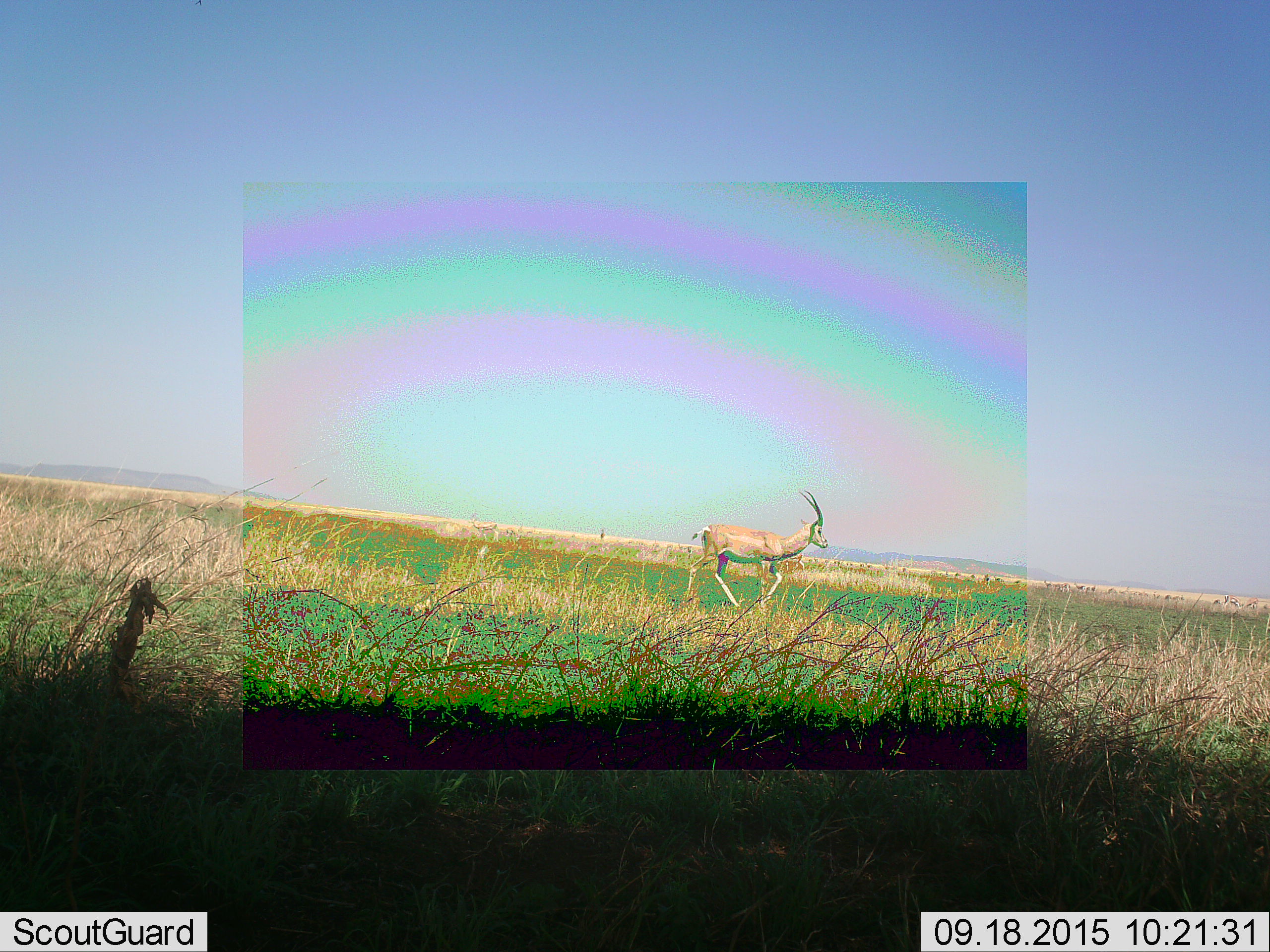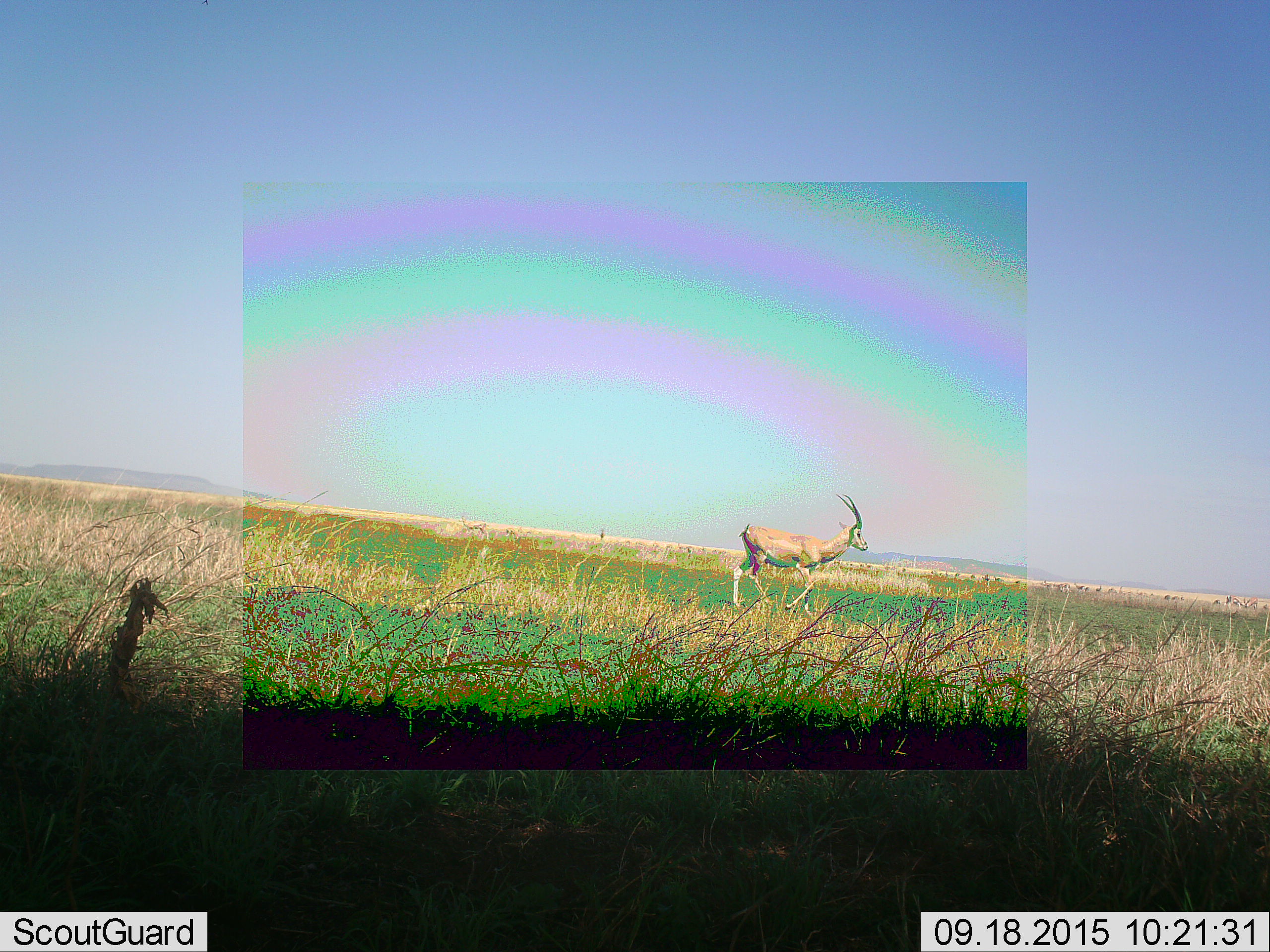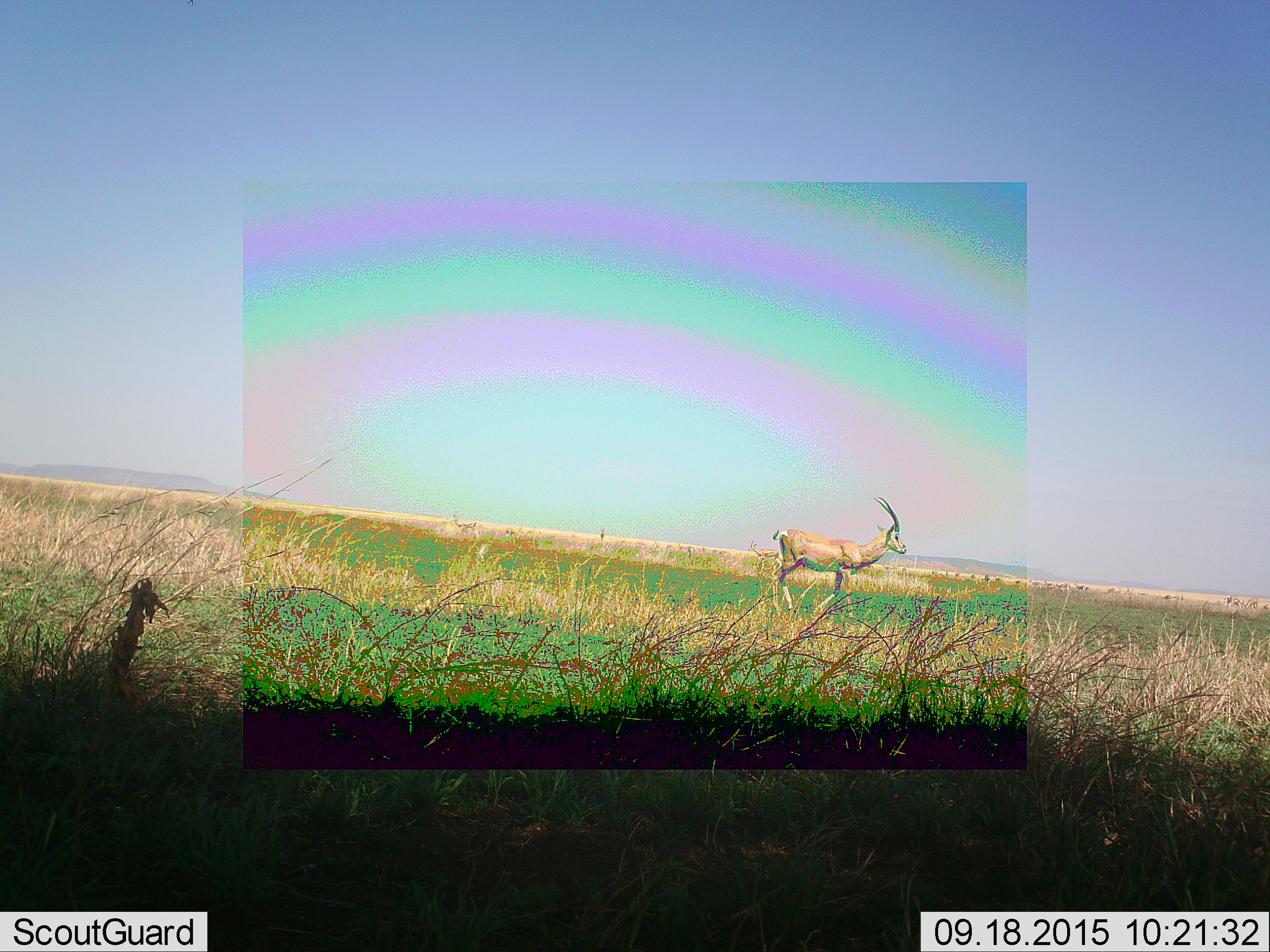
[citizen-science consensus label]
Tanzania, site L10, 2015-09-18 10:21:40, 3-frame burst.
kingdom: Animalia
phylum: Chordata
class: Mammalia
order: Artiodactyla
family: Bovidae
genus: Nanger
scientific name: Nanger granti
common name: grant's gazelle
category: gazellegrants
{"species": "gazellegrants (grant's gazelle) (Nanger granti)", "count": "1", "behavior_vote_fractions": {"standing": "0%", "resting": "0%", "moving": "100%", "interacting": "0%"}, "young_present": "0%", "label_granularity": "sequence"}